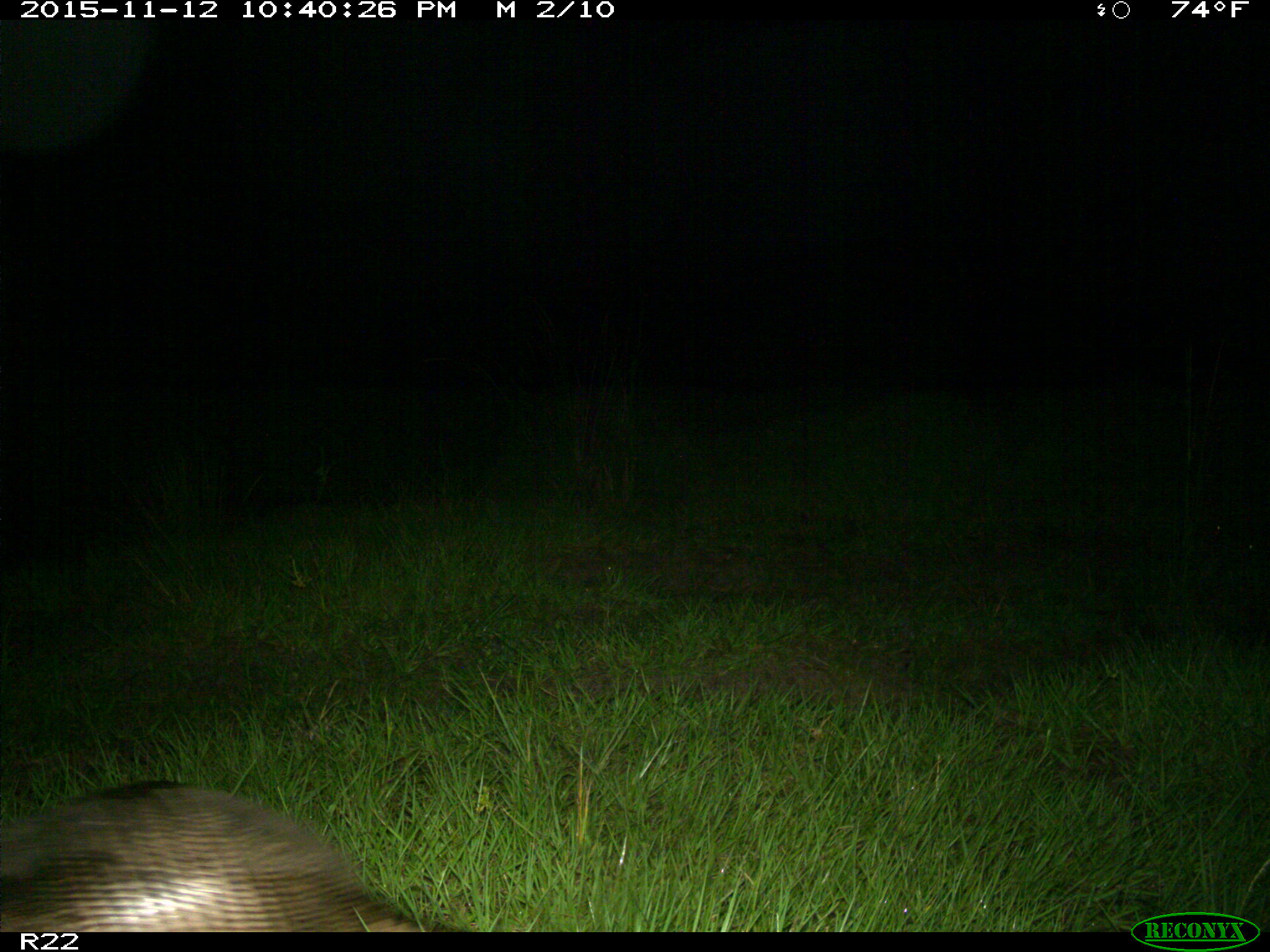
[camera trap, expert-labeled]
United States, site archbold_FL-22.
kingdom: Animalia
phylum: Chordata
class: Mammalia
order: Cingulata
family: Dasypodidae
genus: Dasypus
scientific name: Dasypus novemcinctus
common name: nine-banded armadillo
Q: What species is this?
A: Dasypus novemcinctus (nine-banded armadillo).